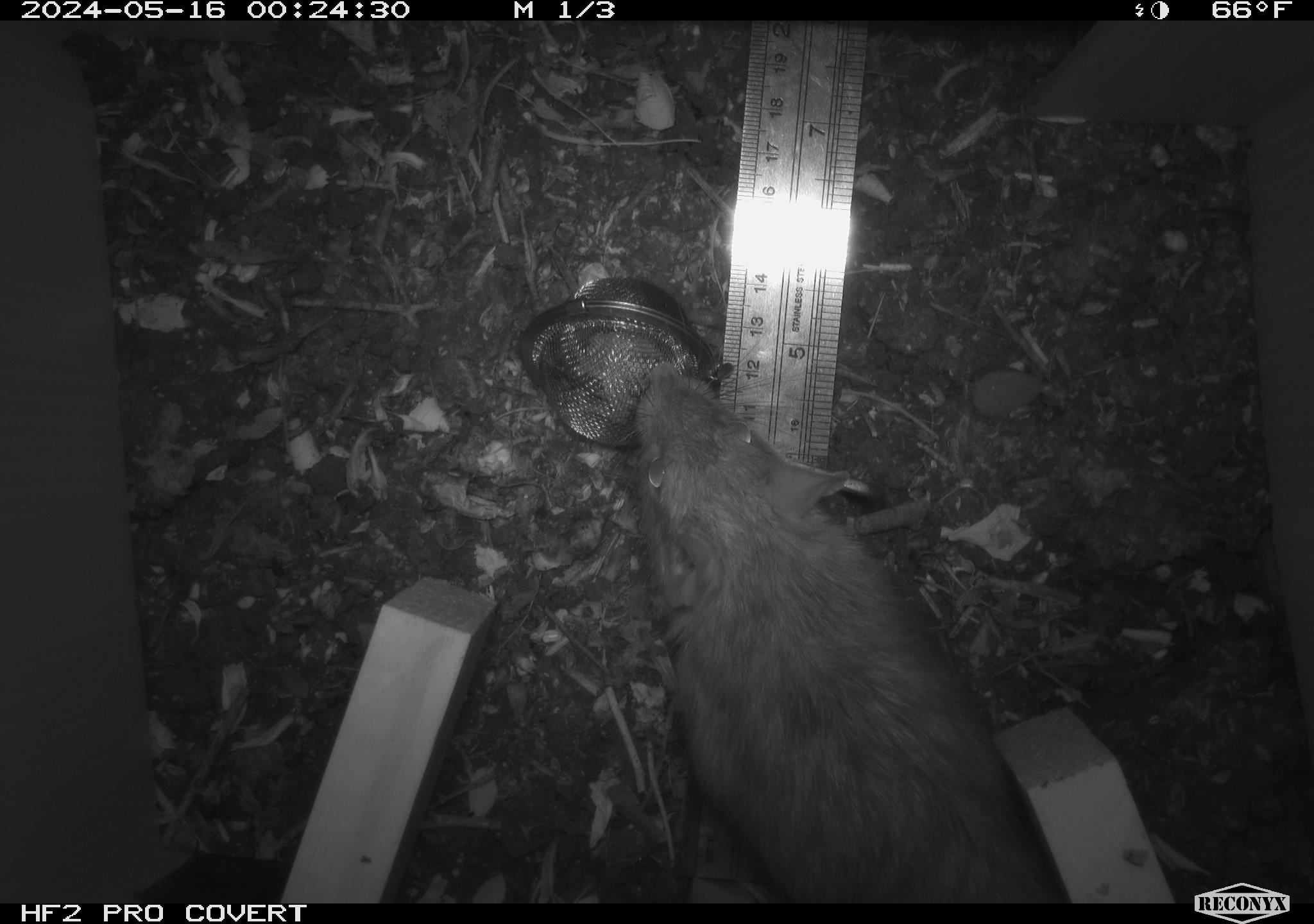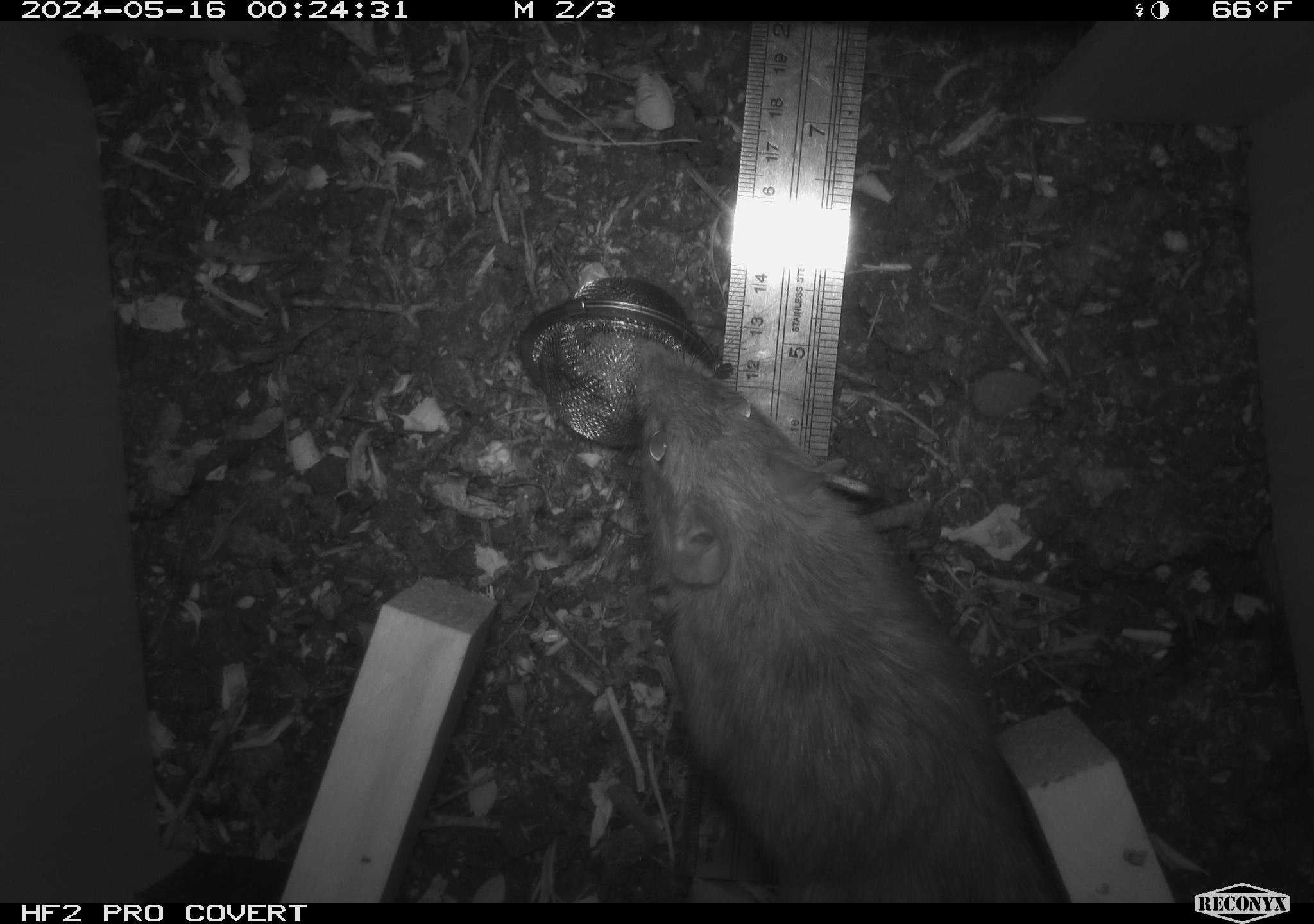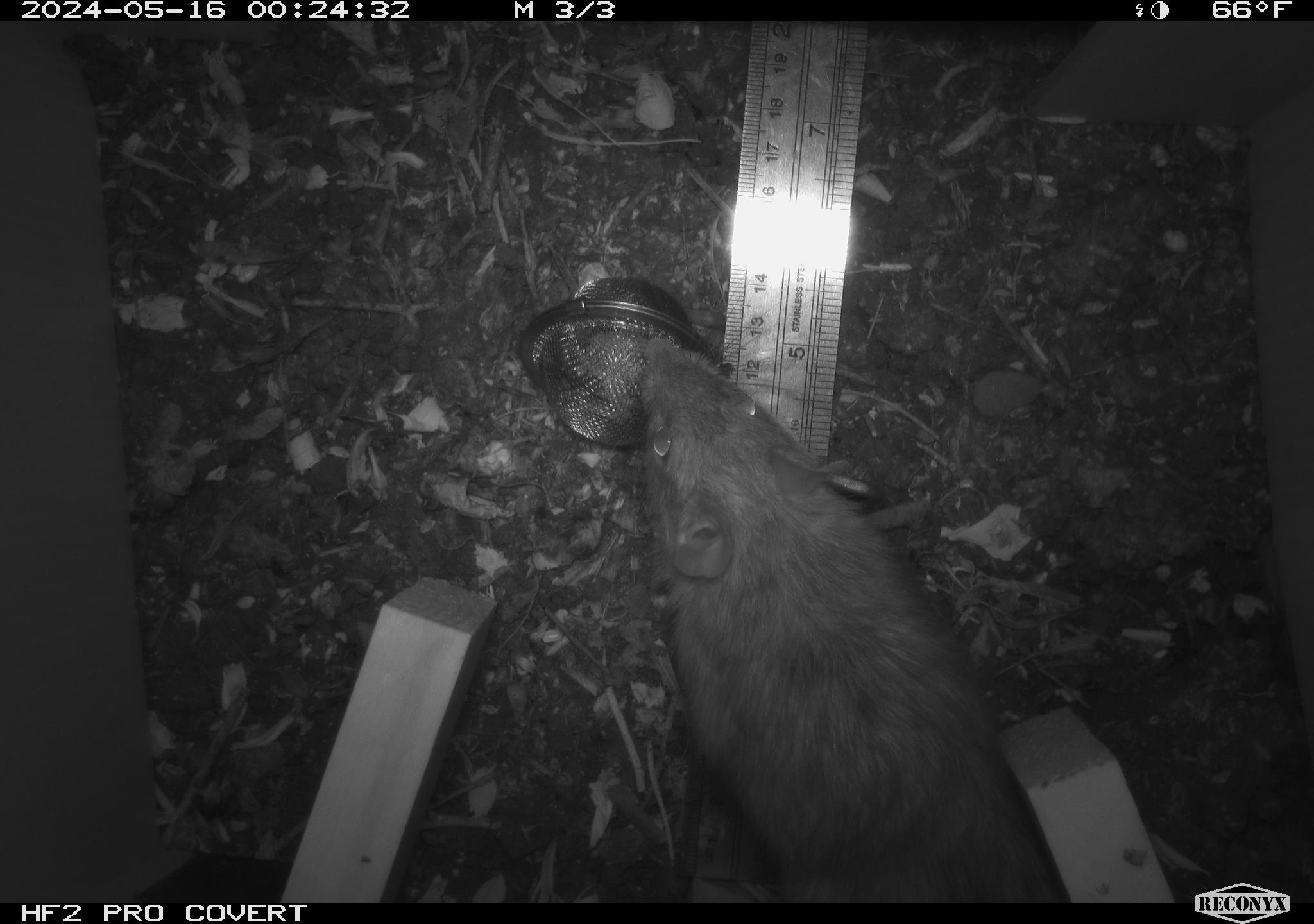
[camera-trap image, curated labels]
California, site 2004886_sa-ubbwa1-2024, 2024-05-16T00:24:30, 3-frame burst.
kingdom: Animalia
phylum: Chordata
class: Mammalia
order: Rodentia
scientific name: Rodentia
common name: woodrat or rat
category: woodrat or rat species